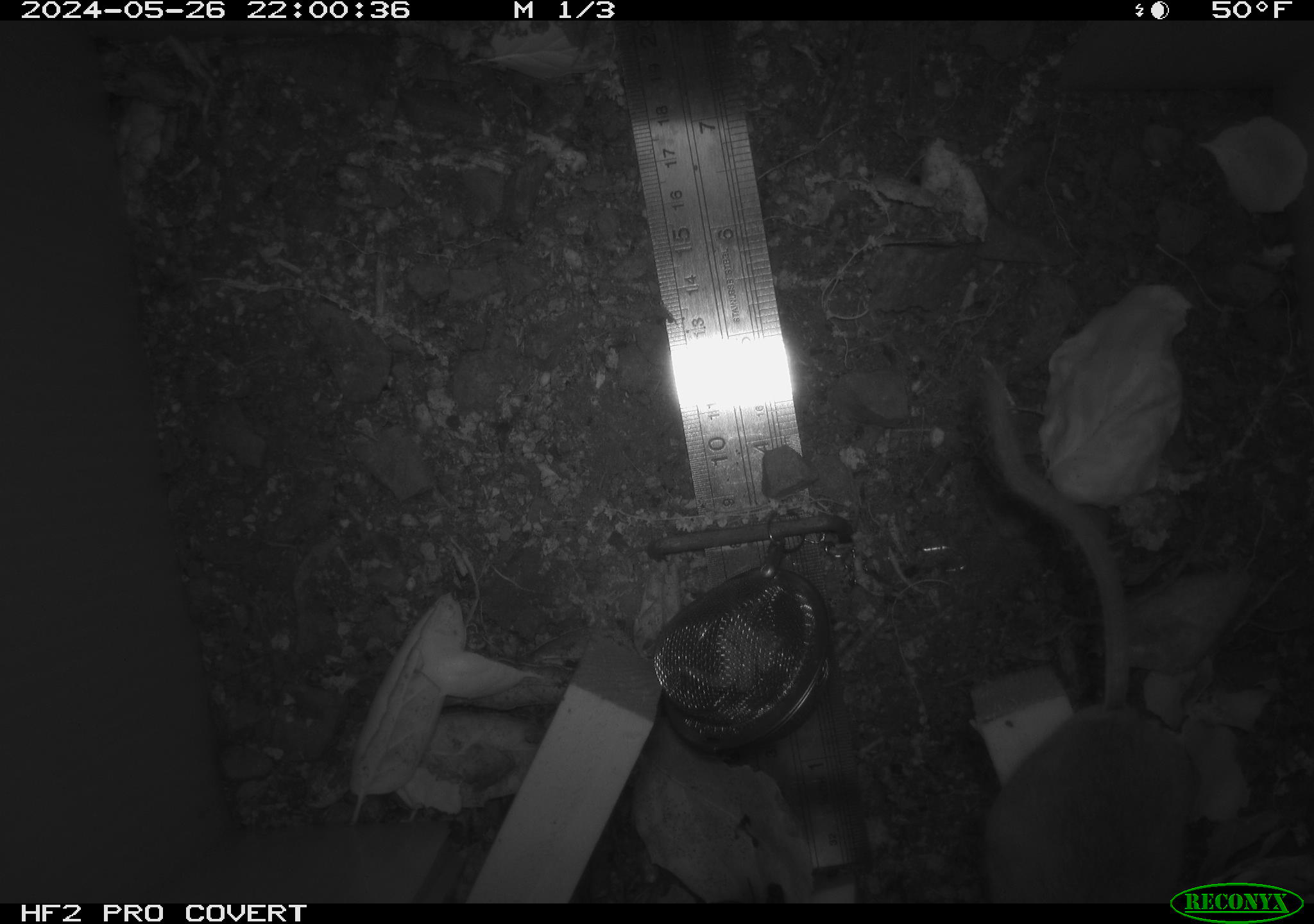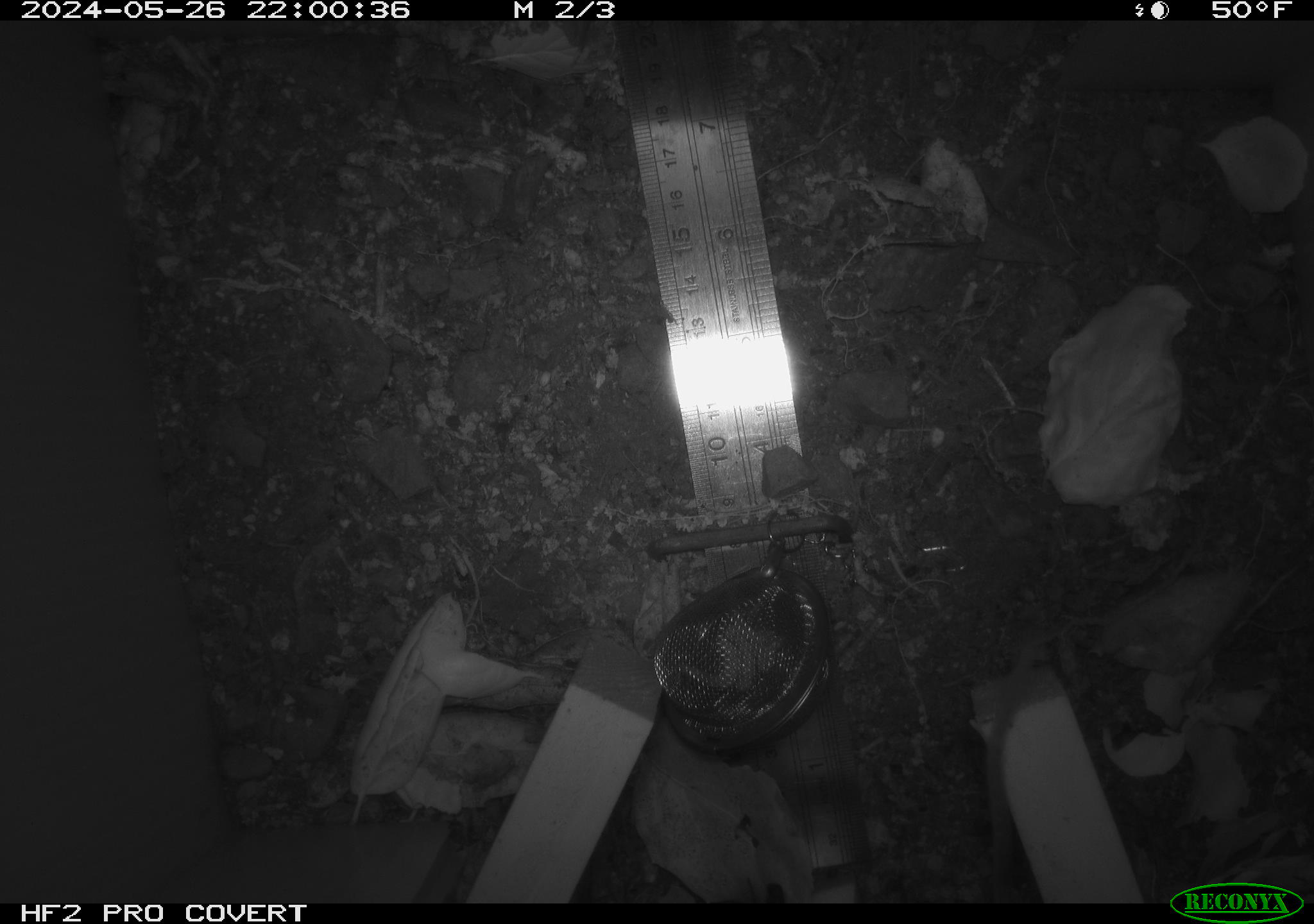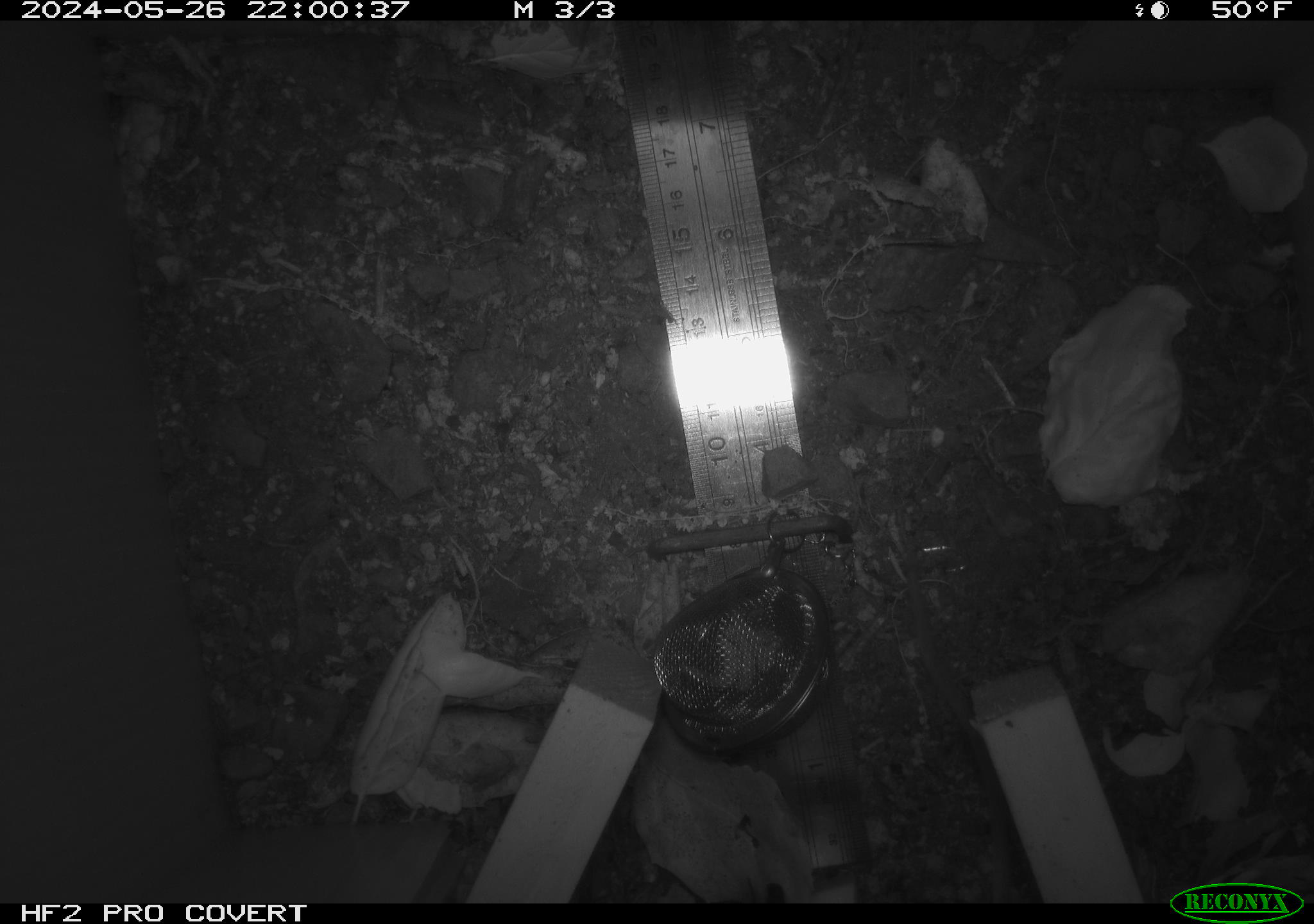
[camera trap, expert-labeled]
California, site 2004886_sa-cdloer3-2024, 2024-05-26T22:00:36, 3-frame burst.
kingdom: Animalia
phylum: Chordata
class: Mammalia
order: Rodentia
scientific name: Rodentia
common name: rodent